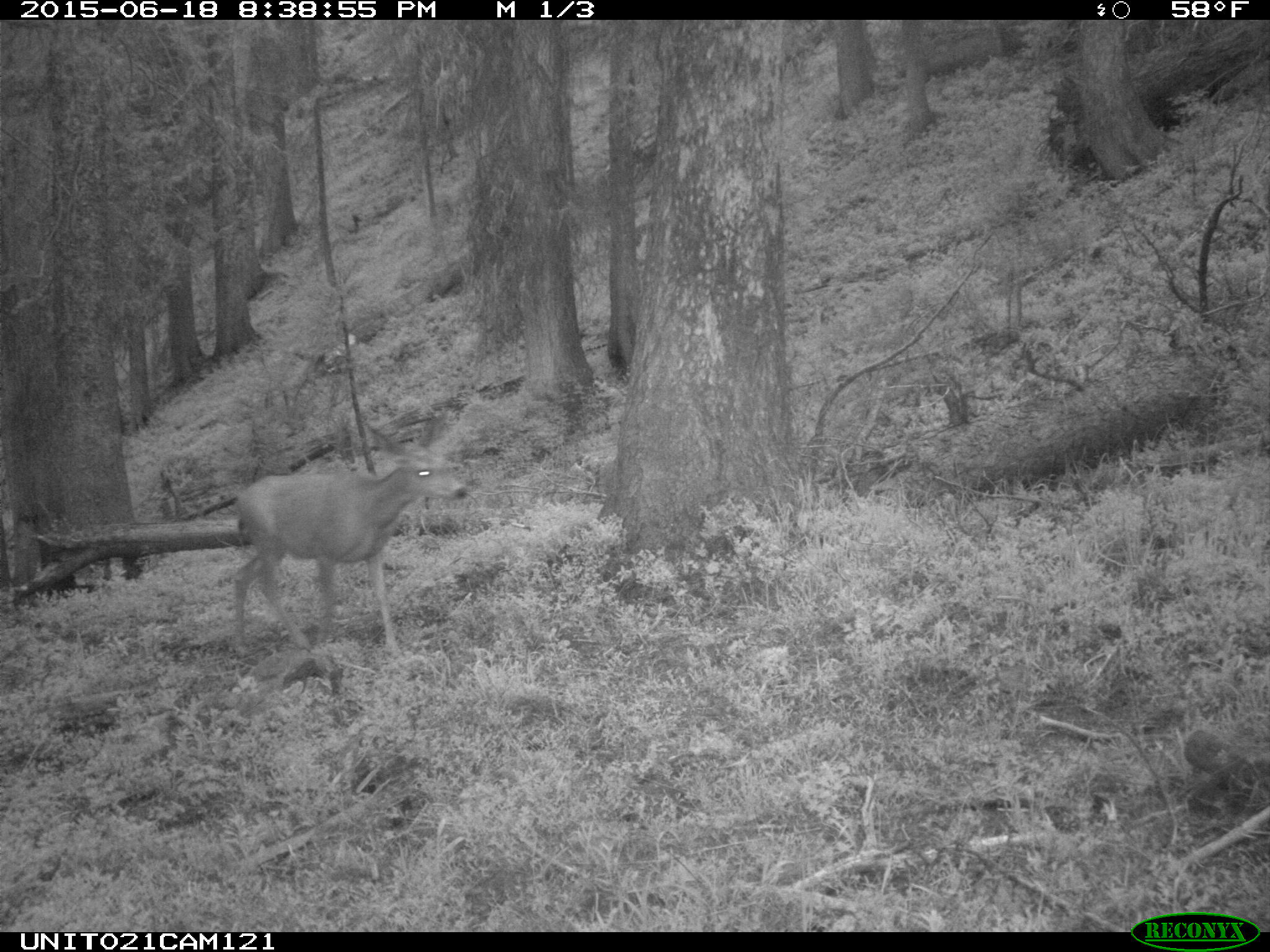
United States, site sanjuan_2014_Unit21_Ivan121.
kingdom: Animalia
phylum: Chordata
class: Mammalia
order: Artiodactyla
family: Cervidae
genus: Odocoileus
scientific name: Odocoileus hemionus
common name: mule deer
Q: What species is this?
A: Odocoileus hemionus (mule deer).